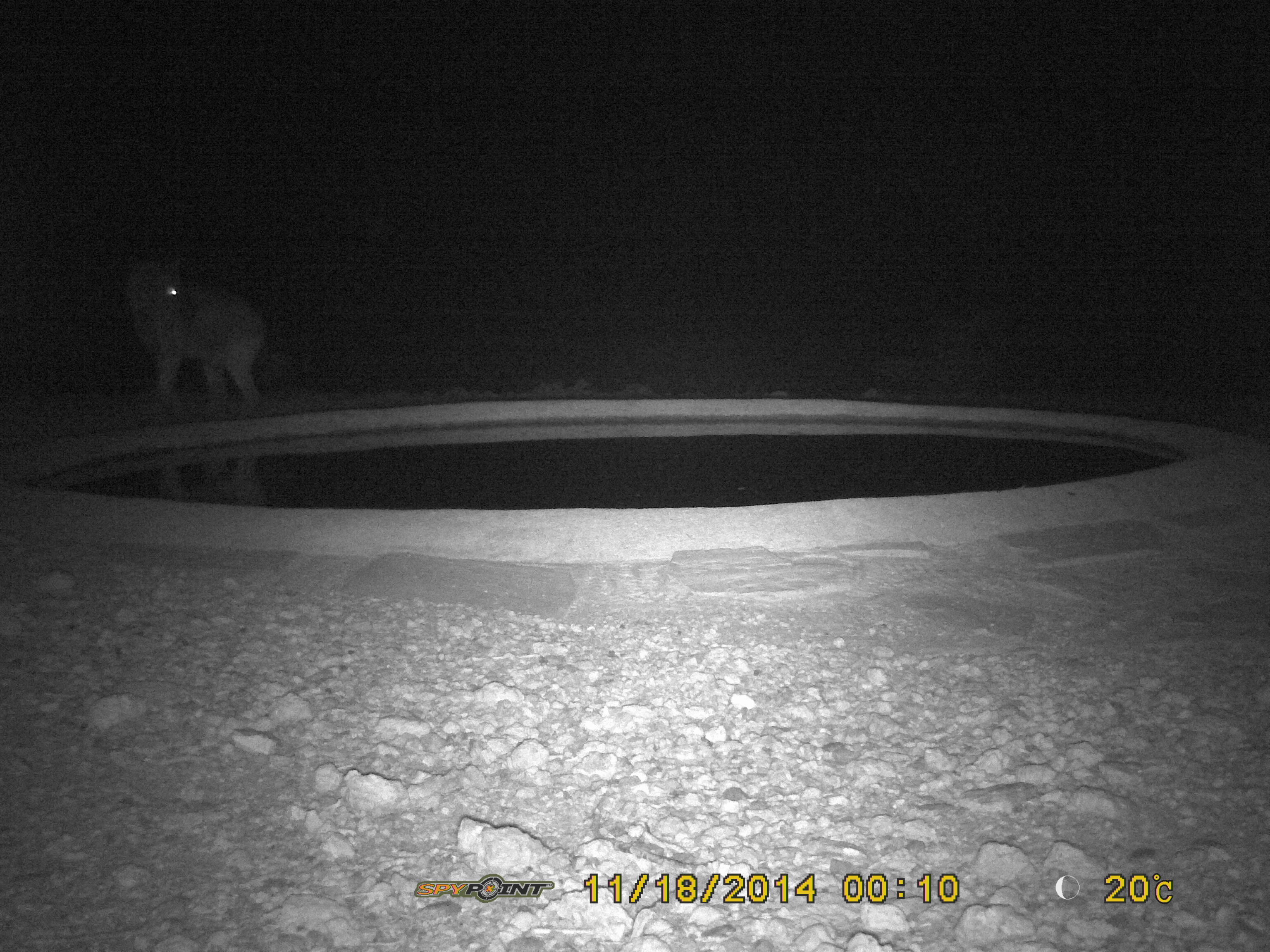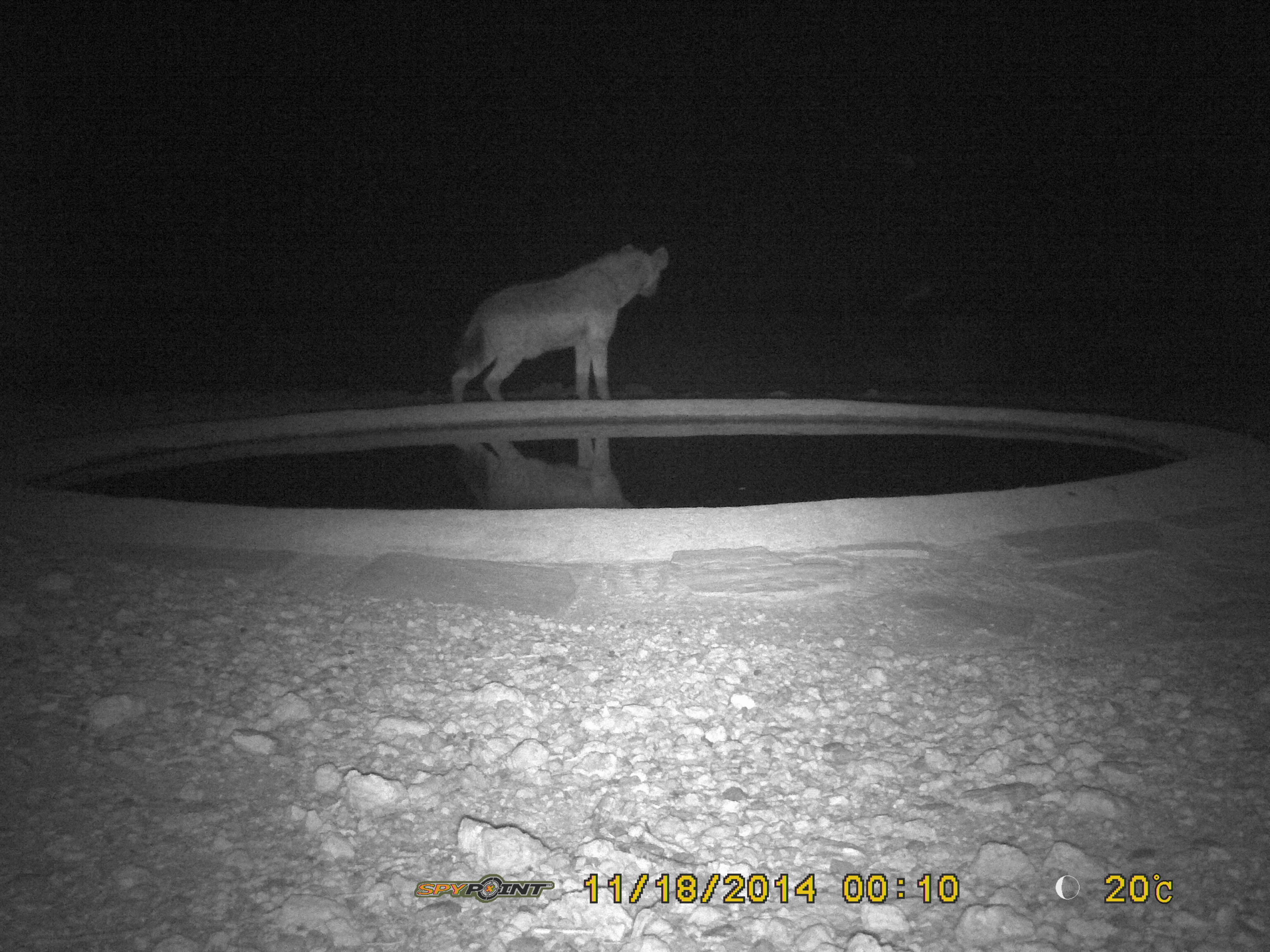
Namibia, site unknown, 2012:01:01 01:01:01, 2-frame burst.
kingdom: Animalia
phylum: Chordata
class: Mammalia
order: Carnivora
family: Hyaenidae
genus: Crocuta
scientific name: Crocuta crocuta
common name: spotted hyena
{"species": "Crocuta crocuta (spotted hyena)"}